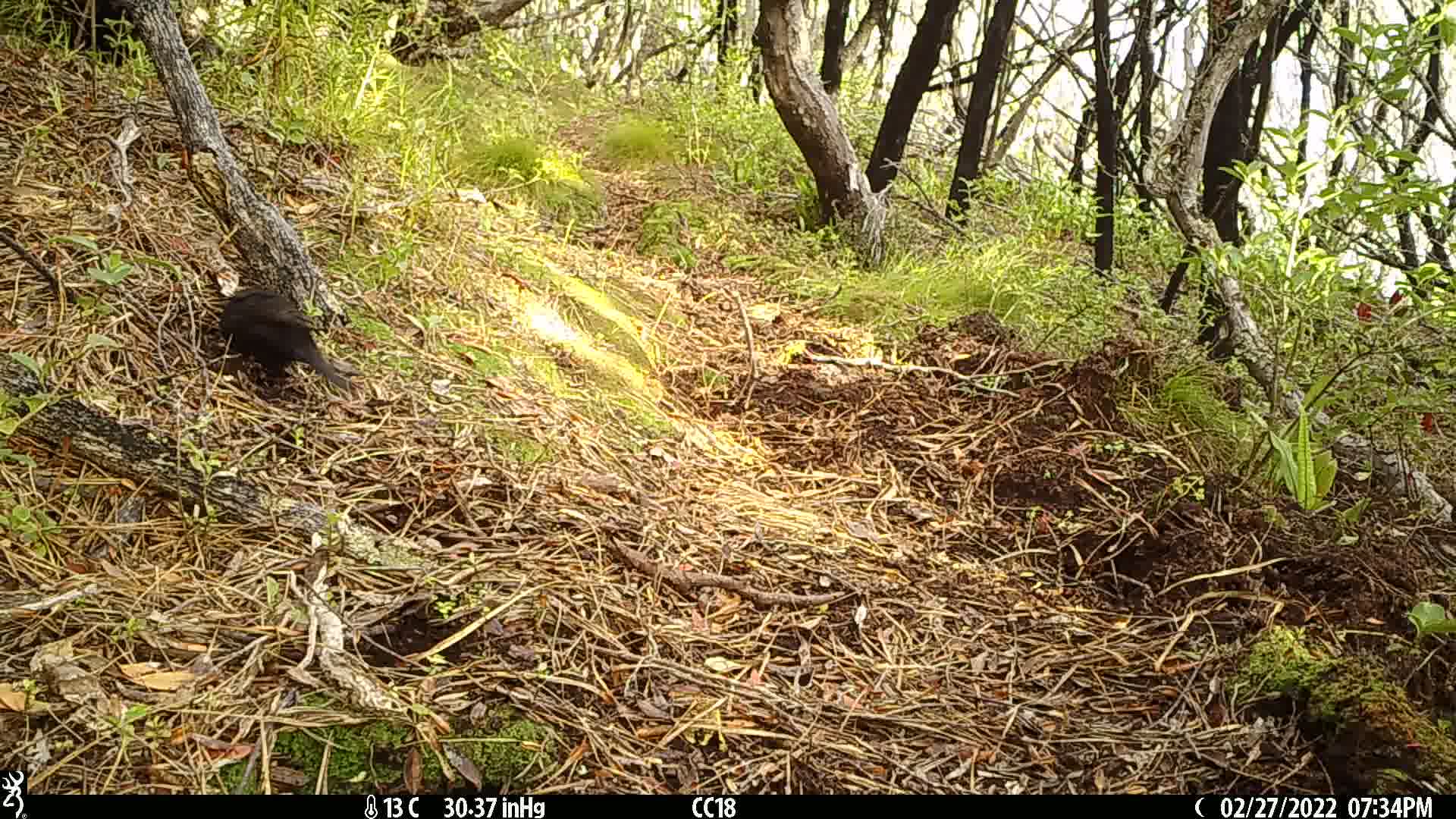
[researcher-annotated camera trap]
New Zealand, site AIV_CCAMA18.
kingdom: Animalia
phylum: Chordata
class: Aves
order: Passeriformes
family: Turdidae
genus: Turdus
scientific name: Turdus merula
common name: eurasian blackbird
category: blackbird